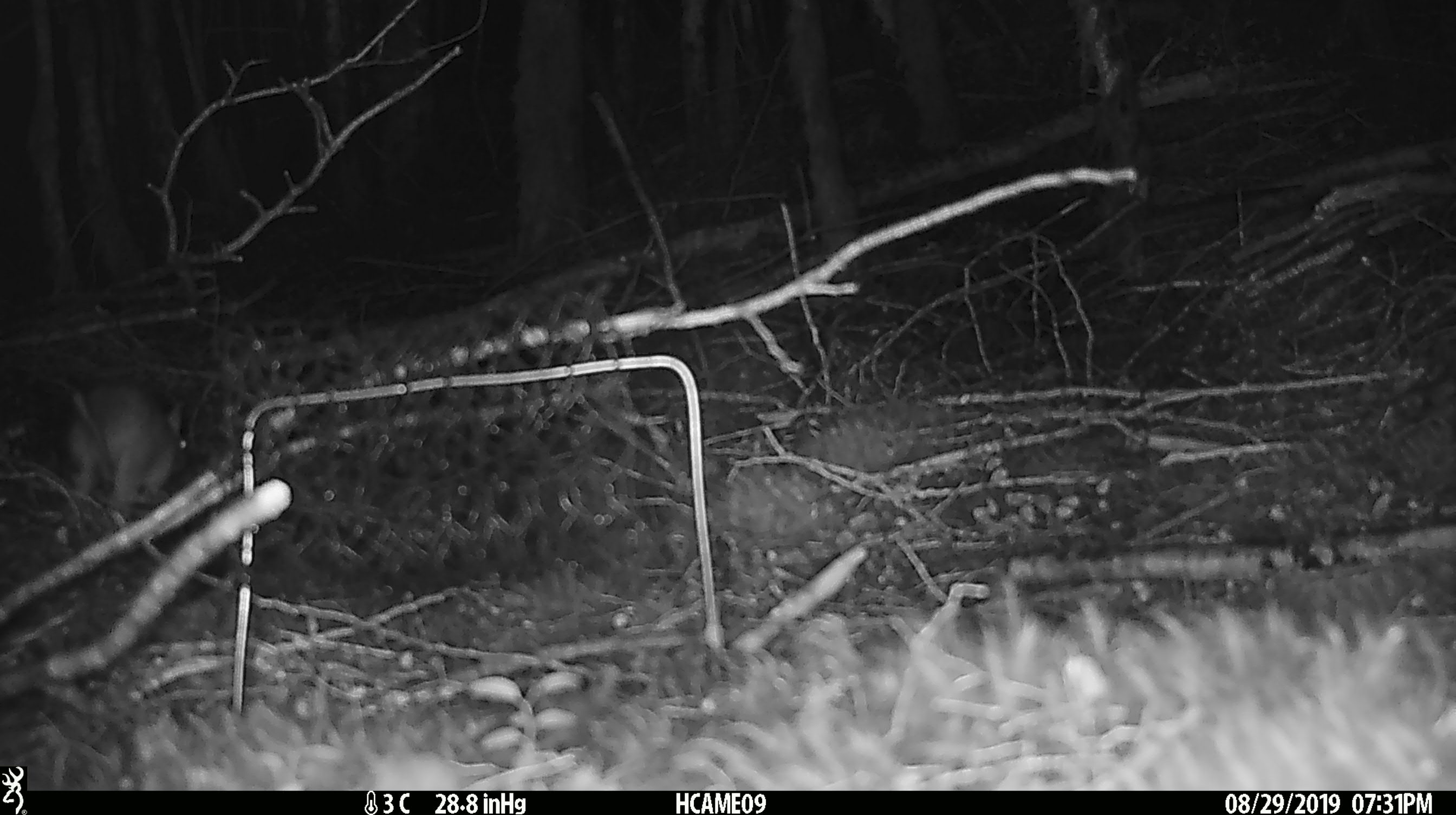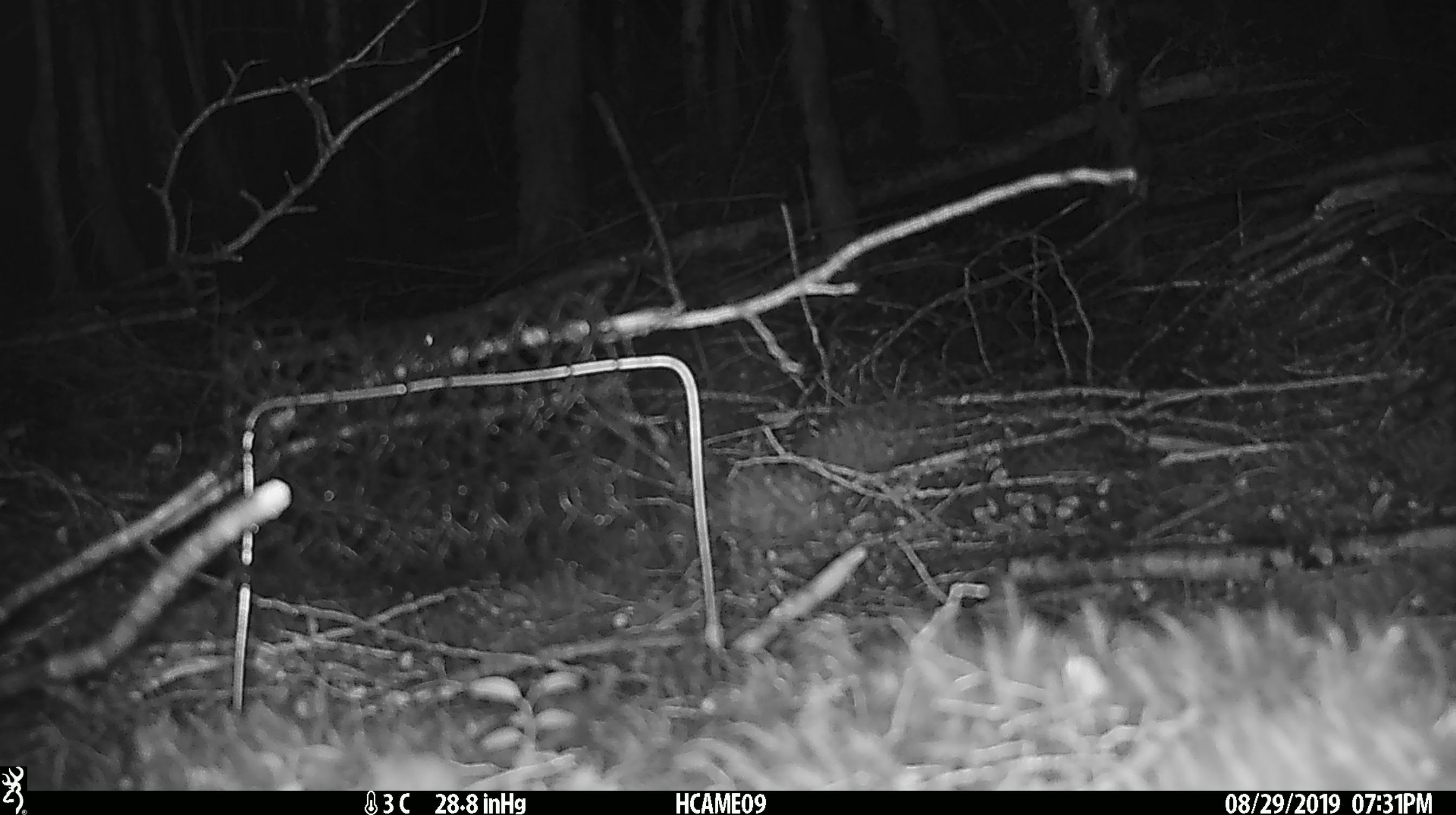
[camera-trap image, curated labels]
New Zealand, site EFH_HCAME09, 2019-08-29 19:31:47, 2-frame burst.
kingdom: Animalia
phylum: Chordata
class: Mammalia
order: Rodentia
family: Muridae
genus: Rattus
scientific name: Rattus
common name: rat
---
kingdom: Animalia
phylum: Chordata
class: Mammalia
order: Rodentia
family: Muridae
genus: Mus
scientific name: Mus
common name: mouse